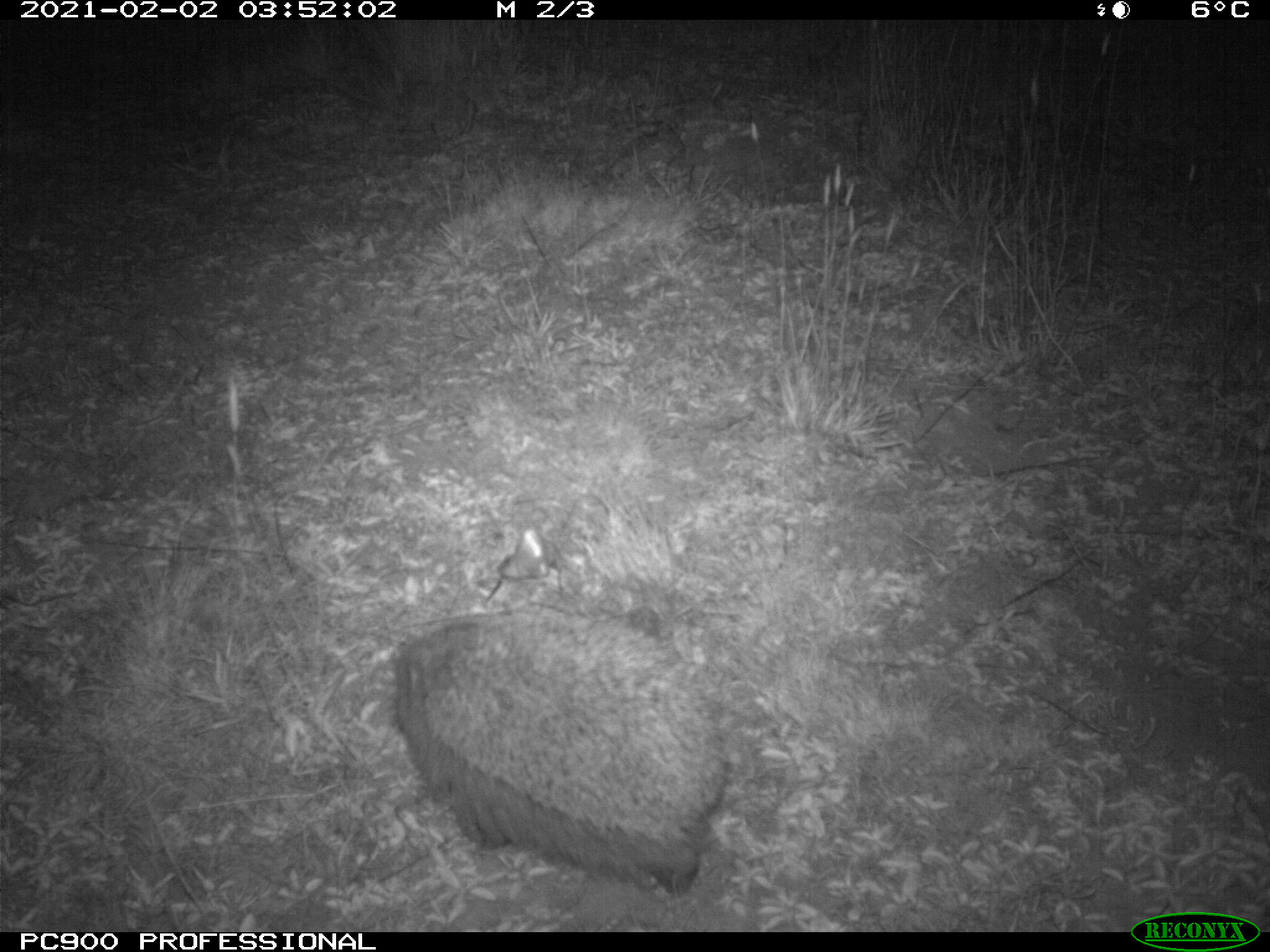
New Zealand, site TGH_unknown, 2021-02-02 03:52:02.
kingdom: Animalia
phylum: Chordata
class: Mammalia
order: Eulipotyphla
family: Erinaceidae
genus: Erinaceus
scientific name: Erinaceus europaeus europaeus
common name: european hedgehog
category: hedgehog